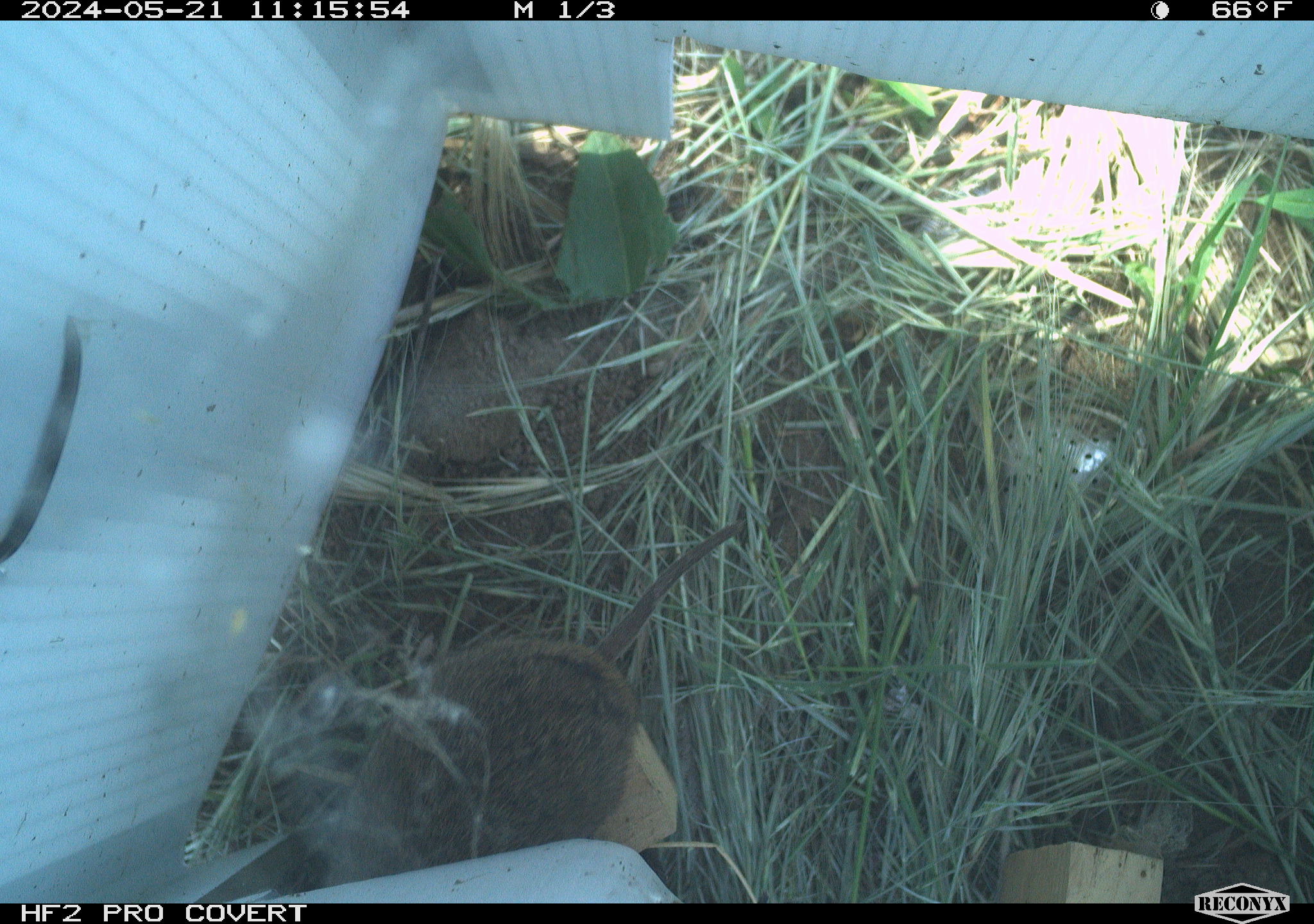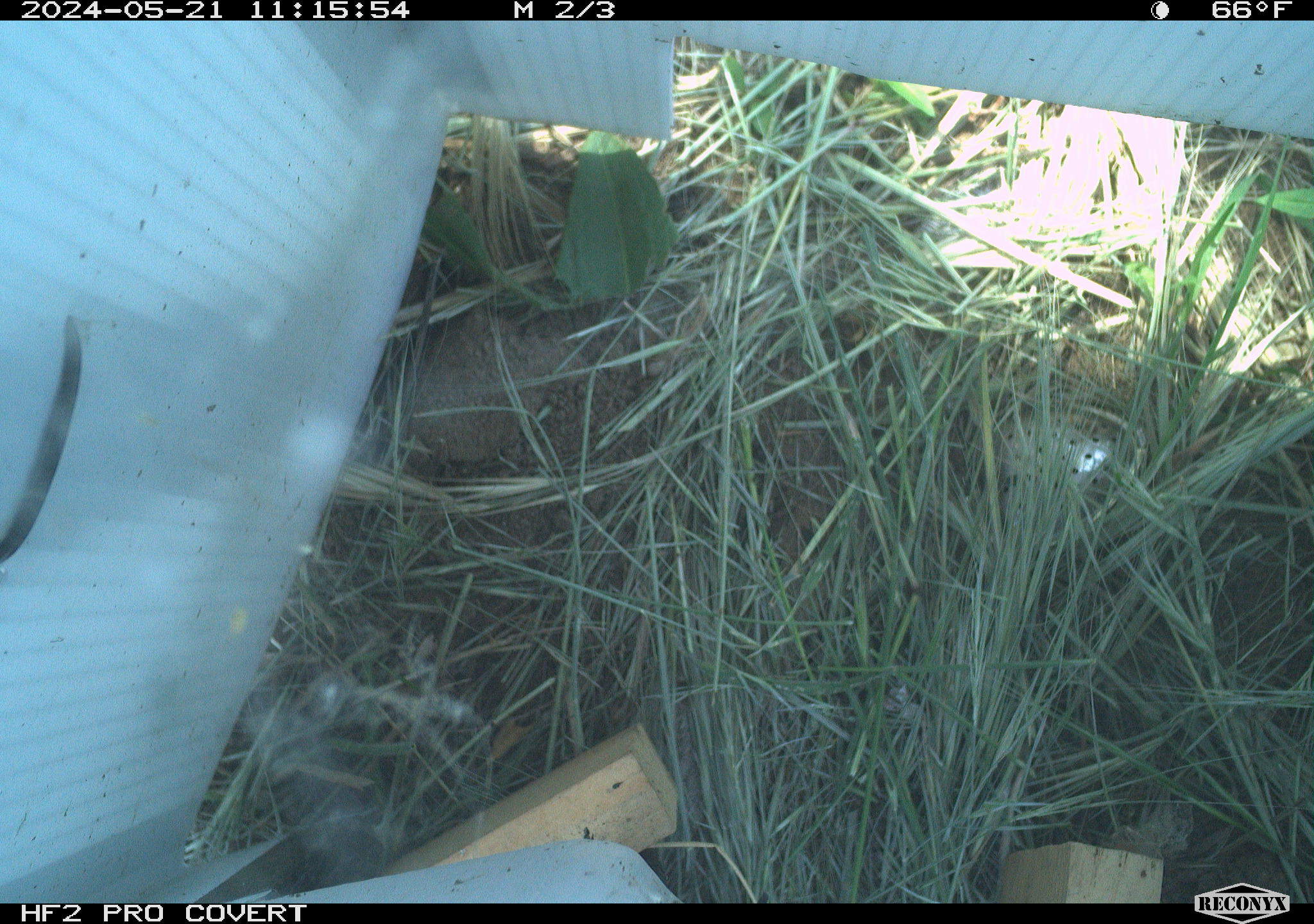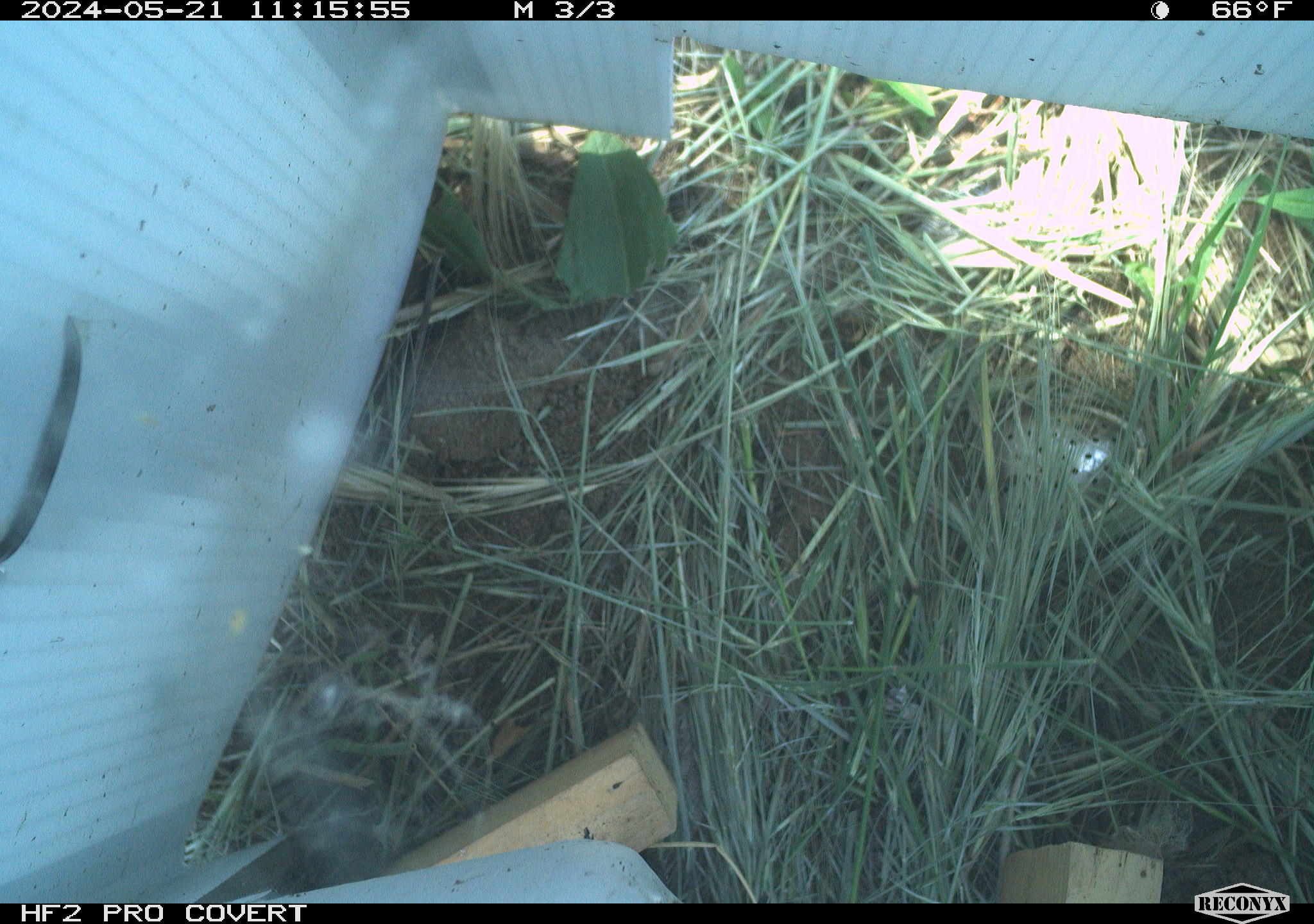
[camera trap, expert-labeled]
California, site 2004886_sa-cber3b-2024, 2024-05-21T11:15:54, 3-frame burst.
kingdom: Animalia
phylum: Chordata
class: Mammalia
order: Rodentia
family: Cricetidae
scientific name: Arvicolinae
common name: voles, lemmings, and muskrats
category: arvicolinae subfamily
Arvicolinae subfamily (voles, lemmings, and muskrats) (Arvicolinae).